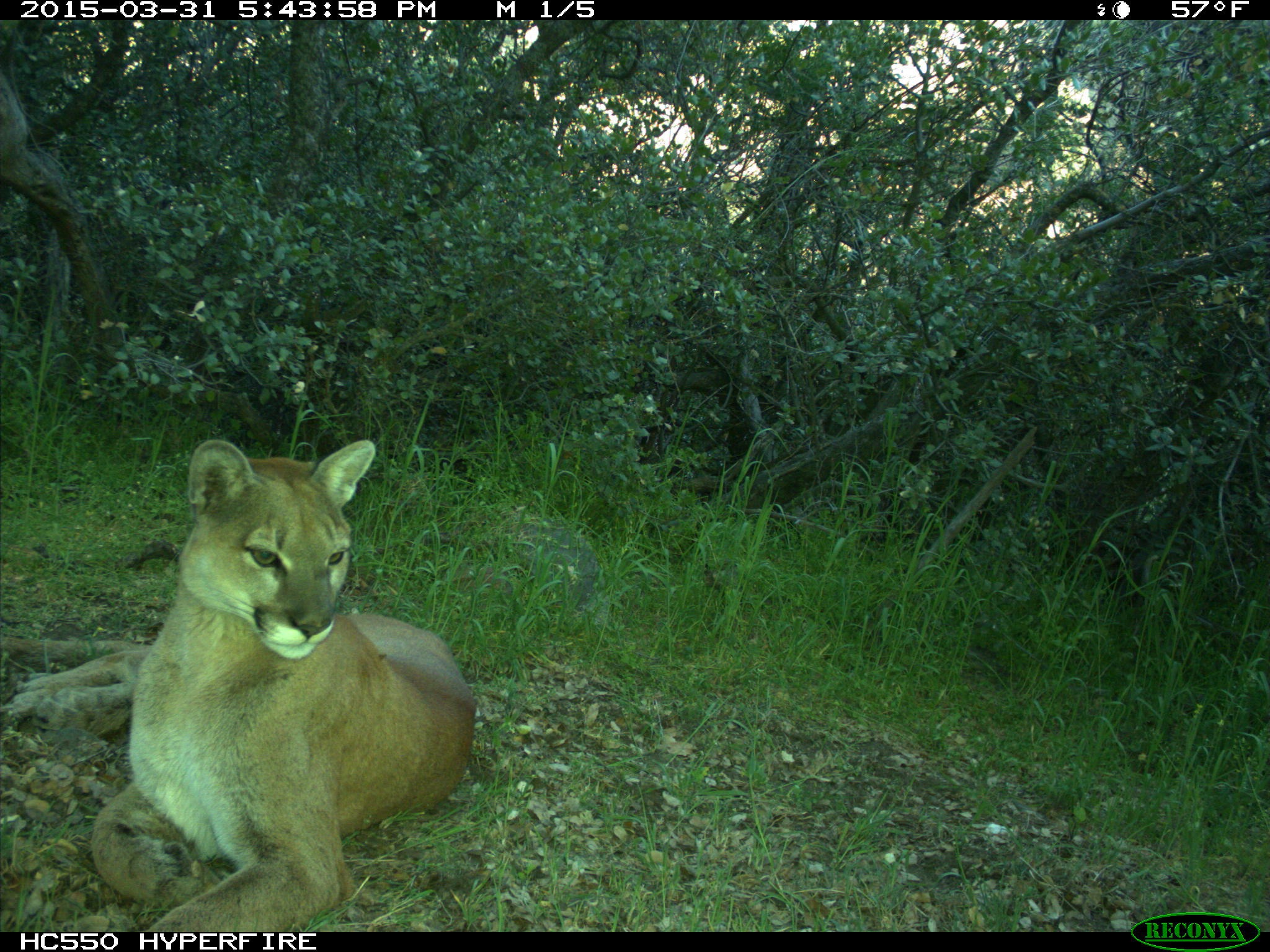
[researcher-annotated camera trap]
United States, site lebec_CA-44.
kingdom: Animalia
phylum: Chordata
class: Mammalia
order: Carnivora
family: Felidae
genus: Puma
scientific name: Puma concolor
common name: mountain lion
Puma concolor (mountain lion).